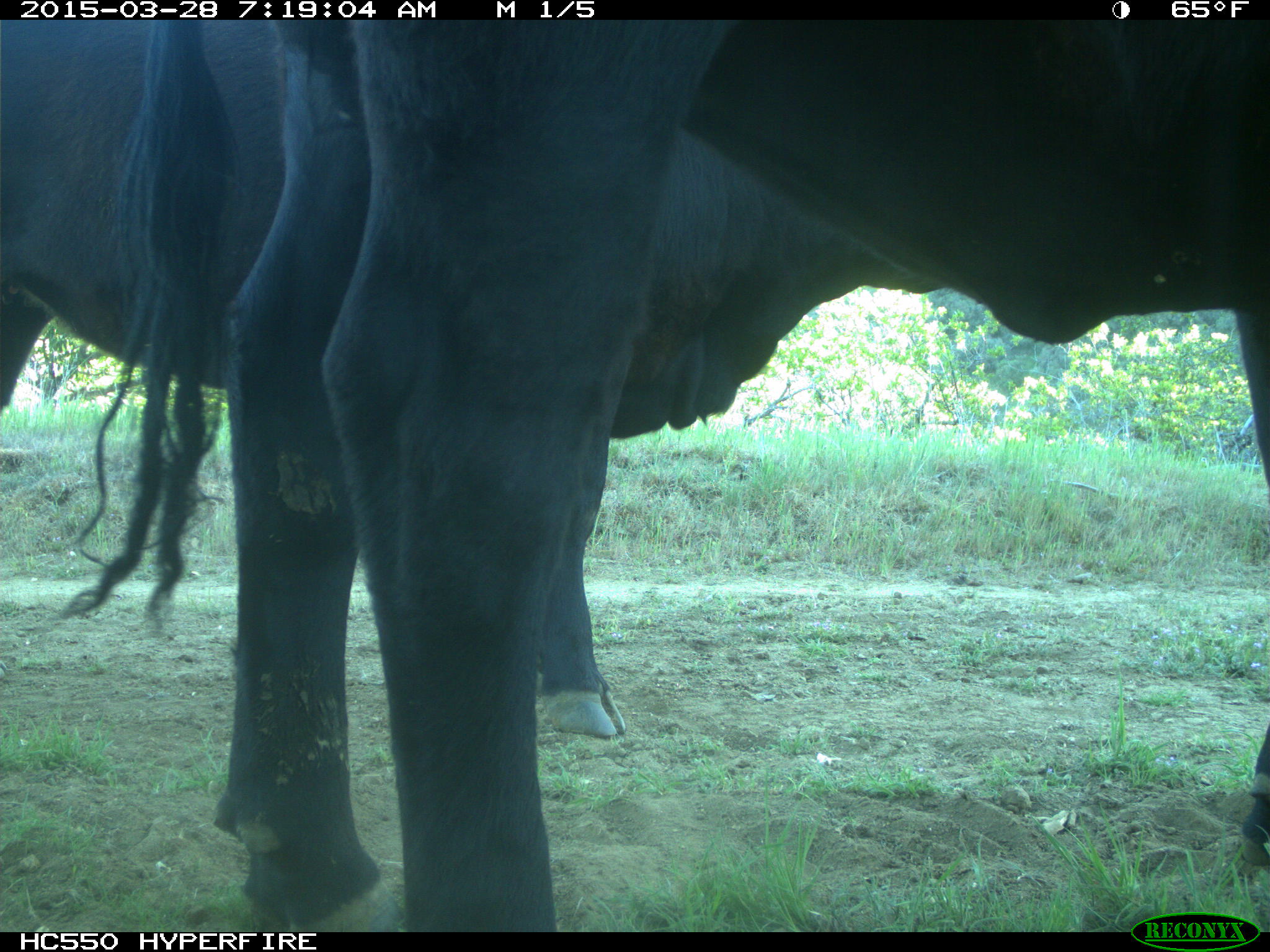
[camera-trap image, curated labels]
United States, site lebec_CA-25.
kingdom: Animalia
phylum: Chordata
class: Mammalia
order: Artiodactyla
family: Bovidae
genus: Bos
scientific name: Bos taurus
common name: domestic cow